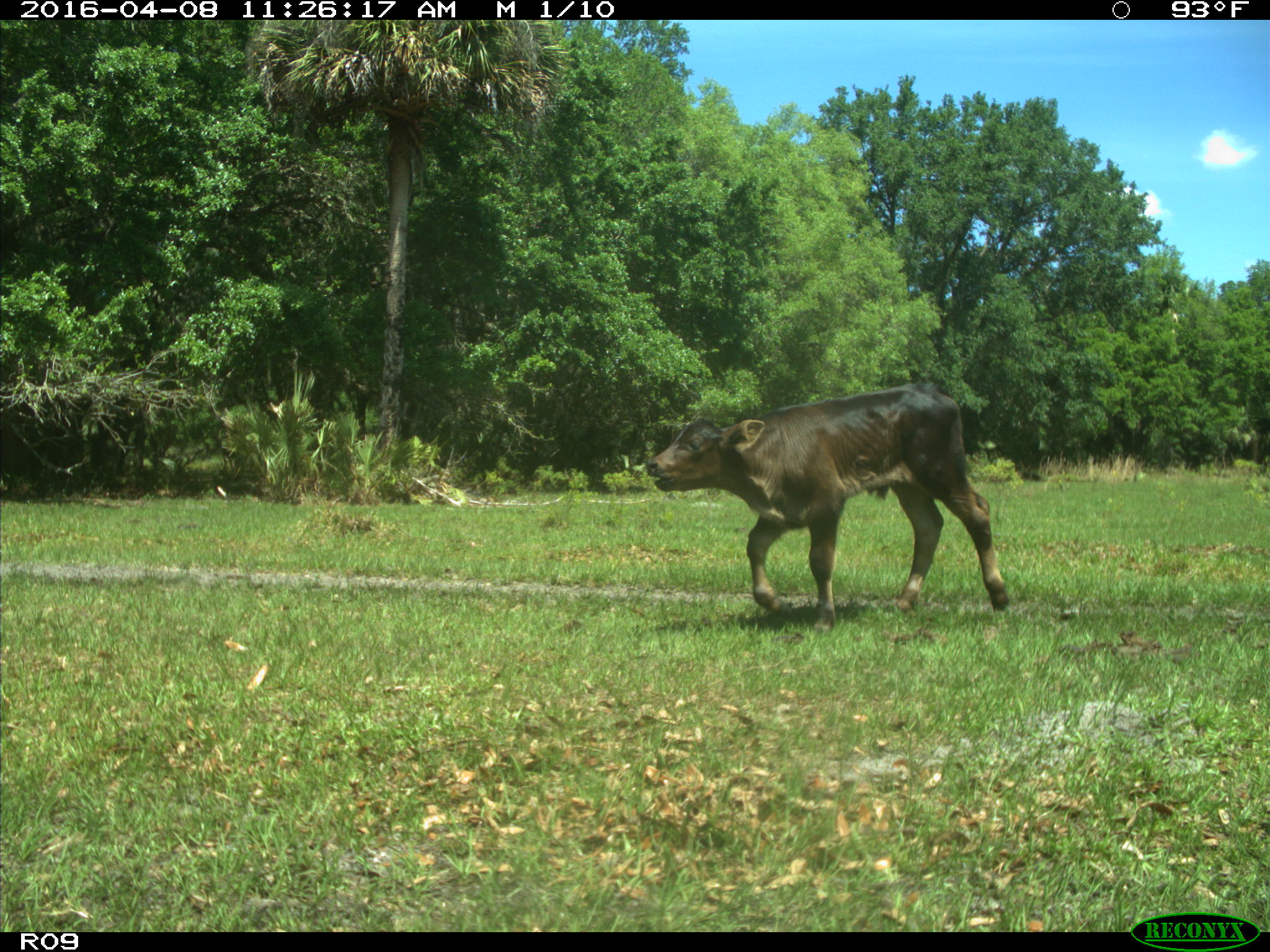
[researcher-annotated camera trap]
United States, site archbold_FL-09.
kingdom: Animalia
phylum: Chordata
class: Mammalia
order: Artiodactyla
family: Bovidae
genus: Bos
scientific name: Bos taurus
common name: domestic cow